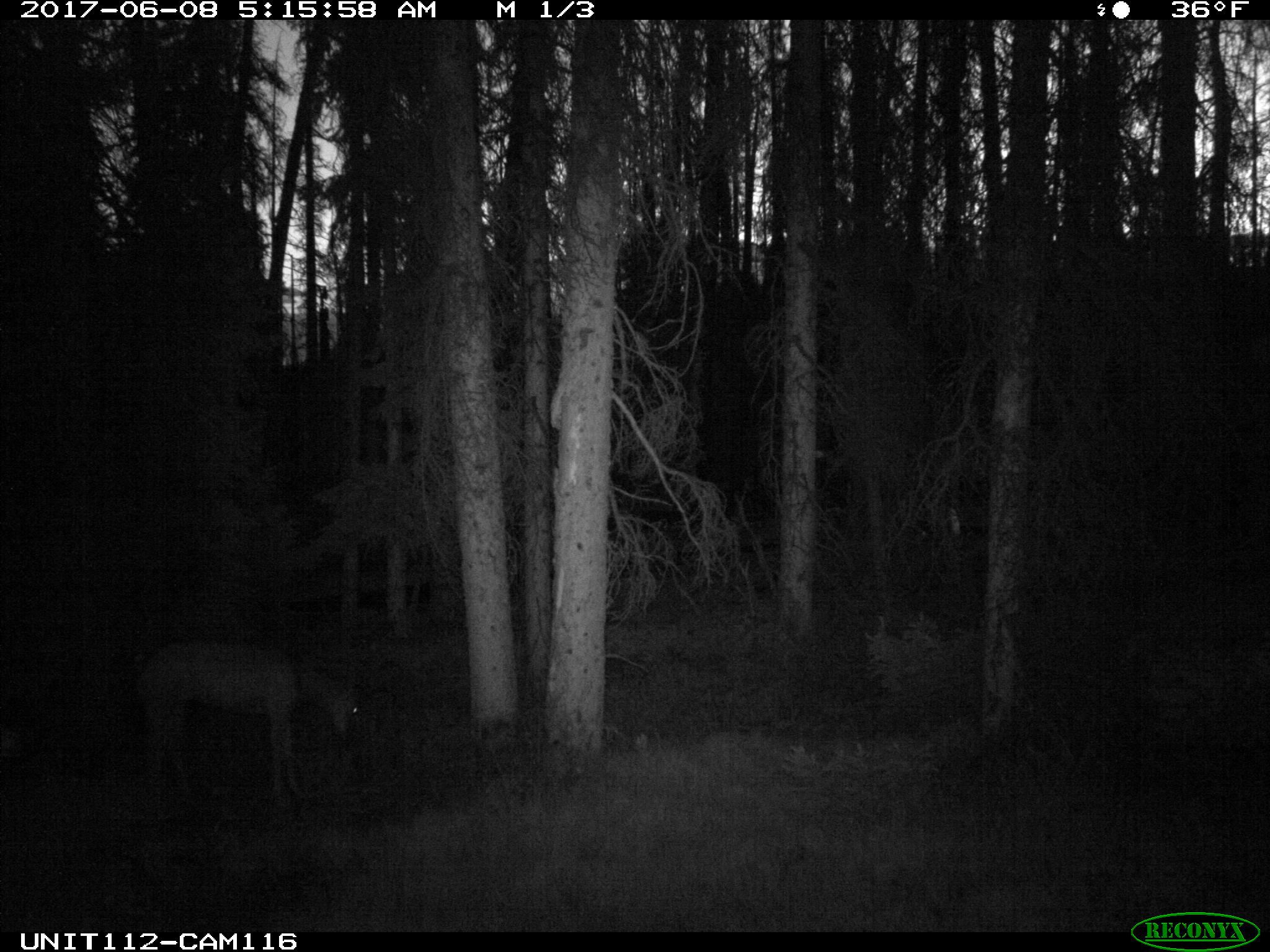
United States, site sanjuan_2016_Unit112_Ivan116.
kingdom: Animalia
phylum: Chordata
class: Mammalia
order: Artiodactyla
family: Cervidae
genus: Odocoileus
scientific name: Odocoileus hemionus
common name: mule deer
Odocoileus hemionus (mule deer).